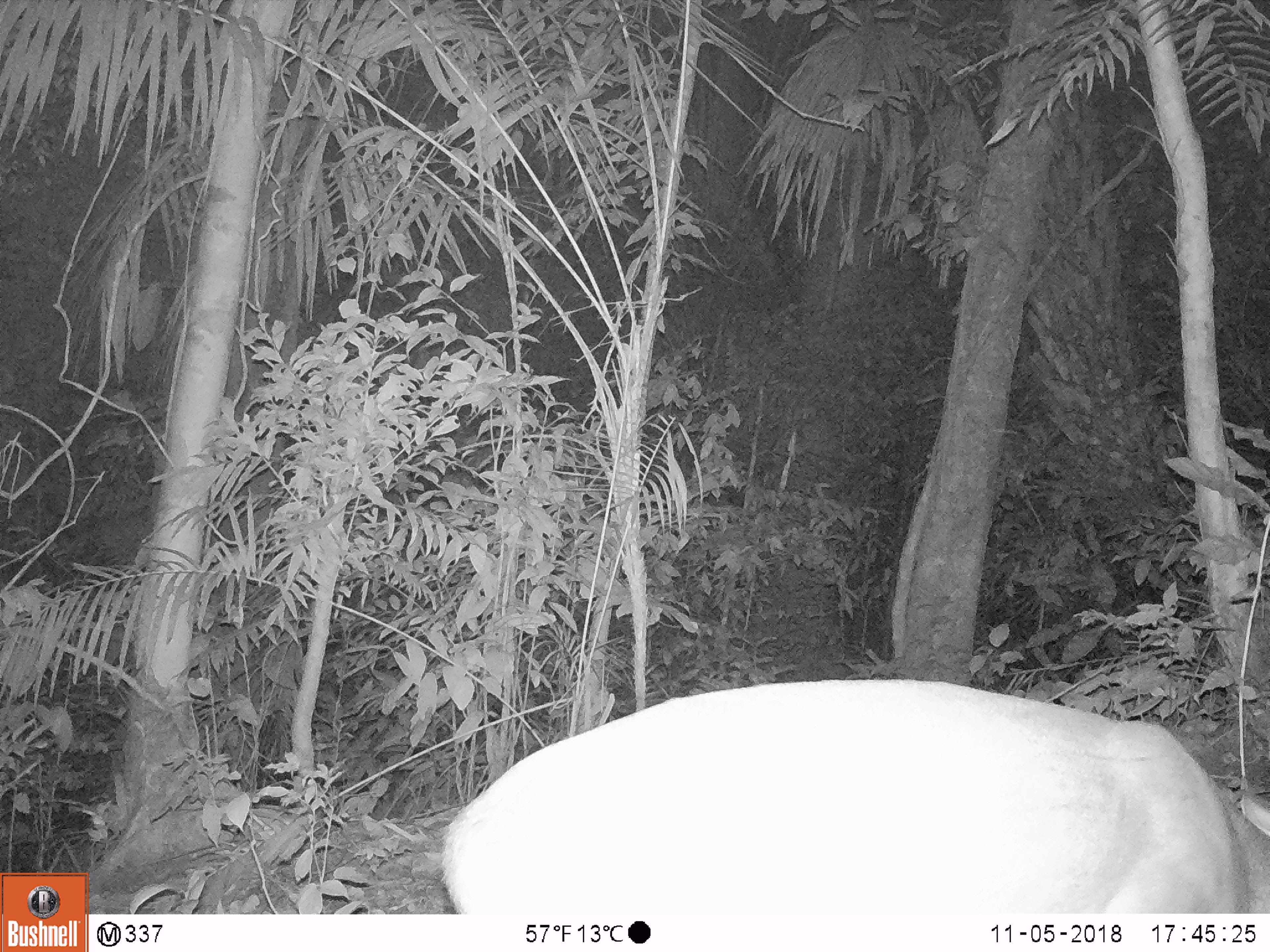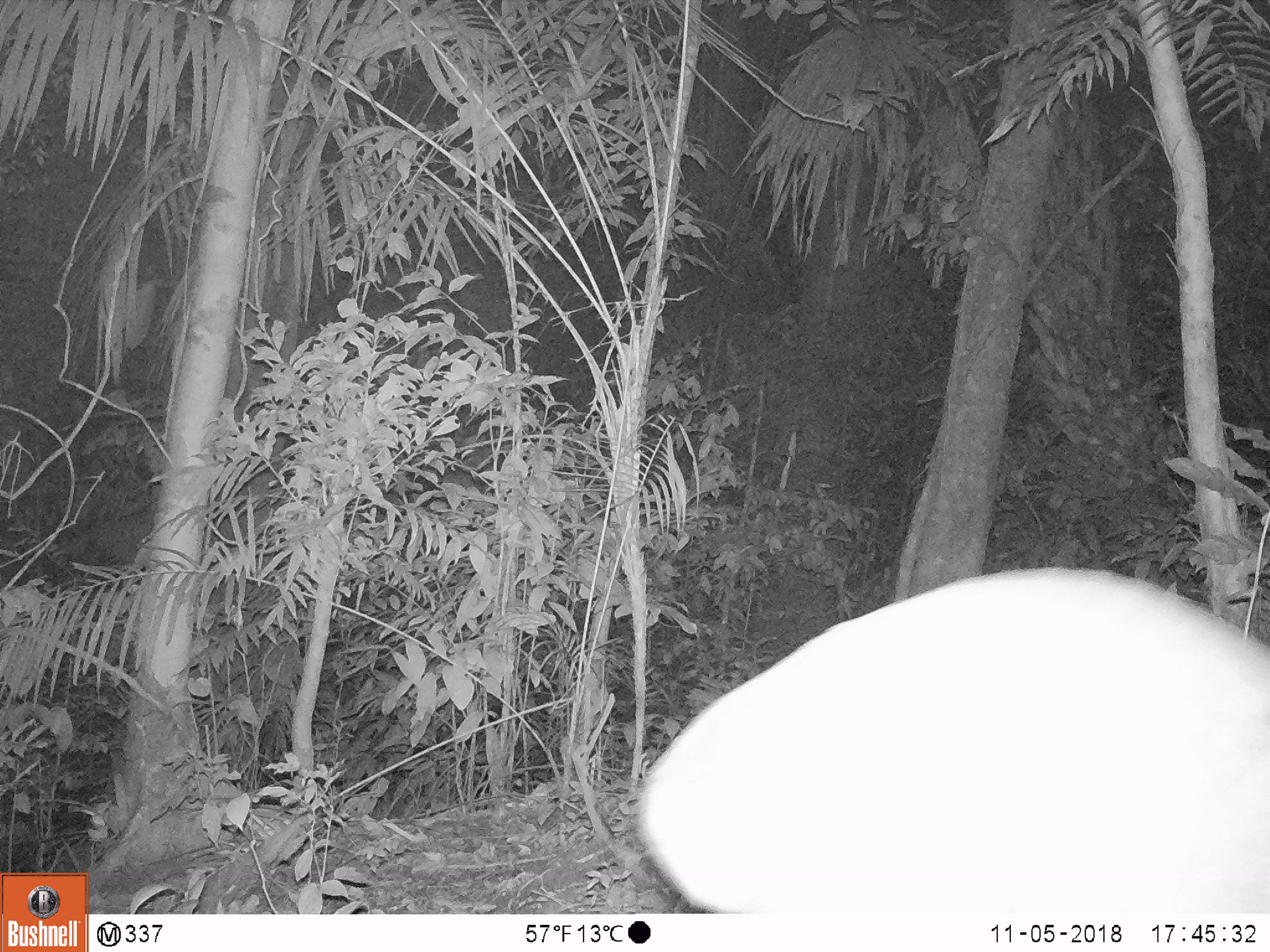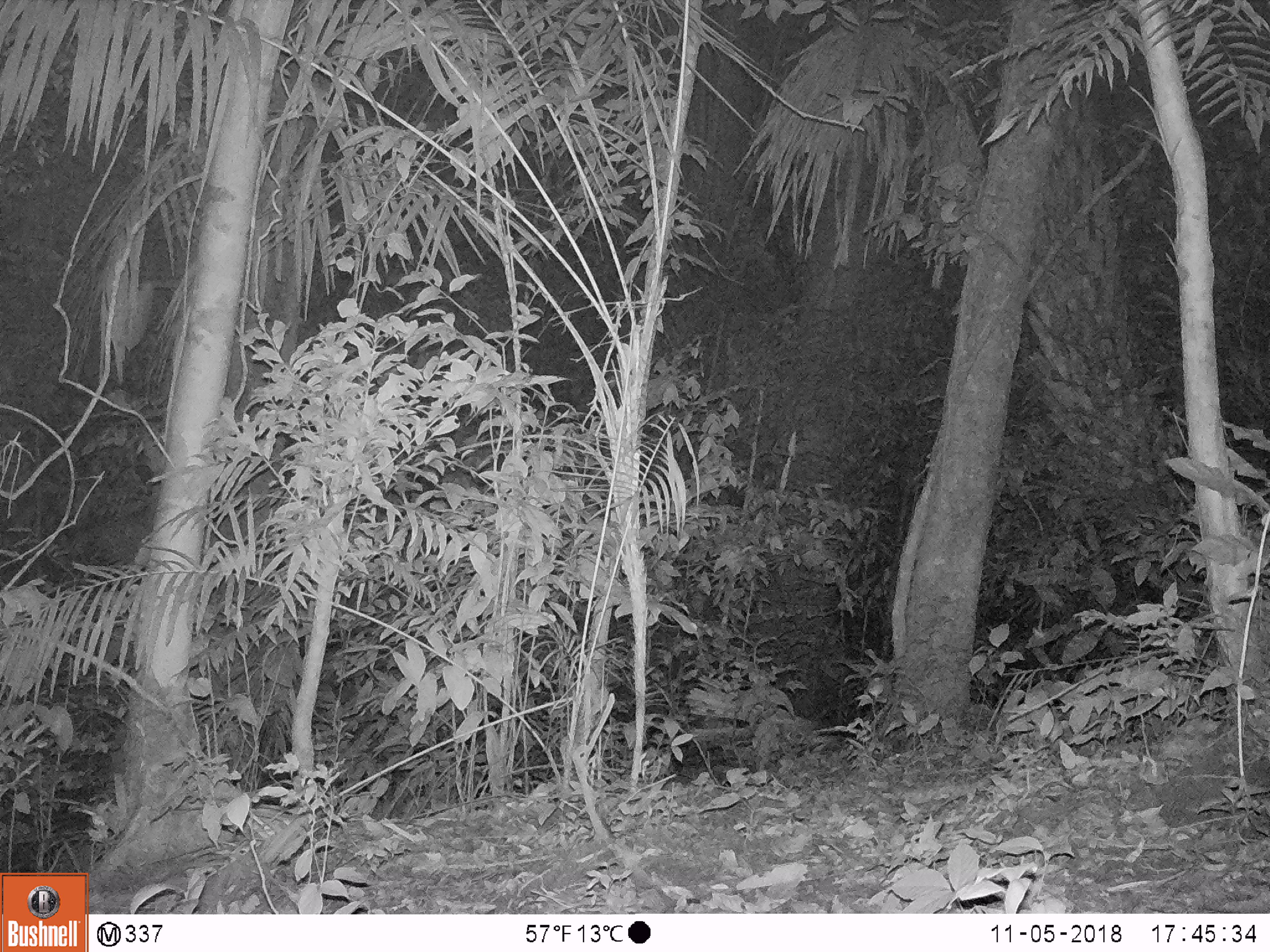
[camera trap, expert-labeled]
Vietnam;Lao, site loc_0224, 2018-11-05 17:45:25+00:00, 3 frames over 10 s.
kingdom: Animalia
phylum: Chordata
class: Mammalia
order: Artiodactyla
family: Cervidae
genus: Muntiacus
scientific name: Muntiacus vuquangensis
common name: large-antlered muntjac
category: large antlered muntjac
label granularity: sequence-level